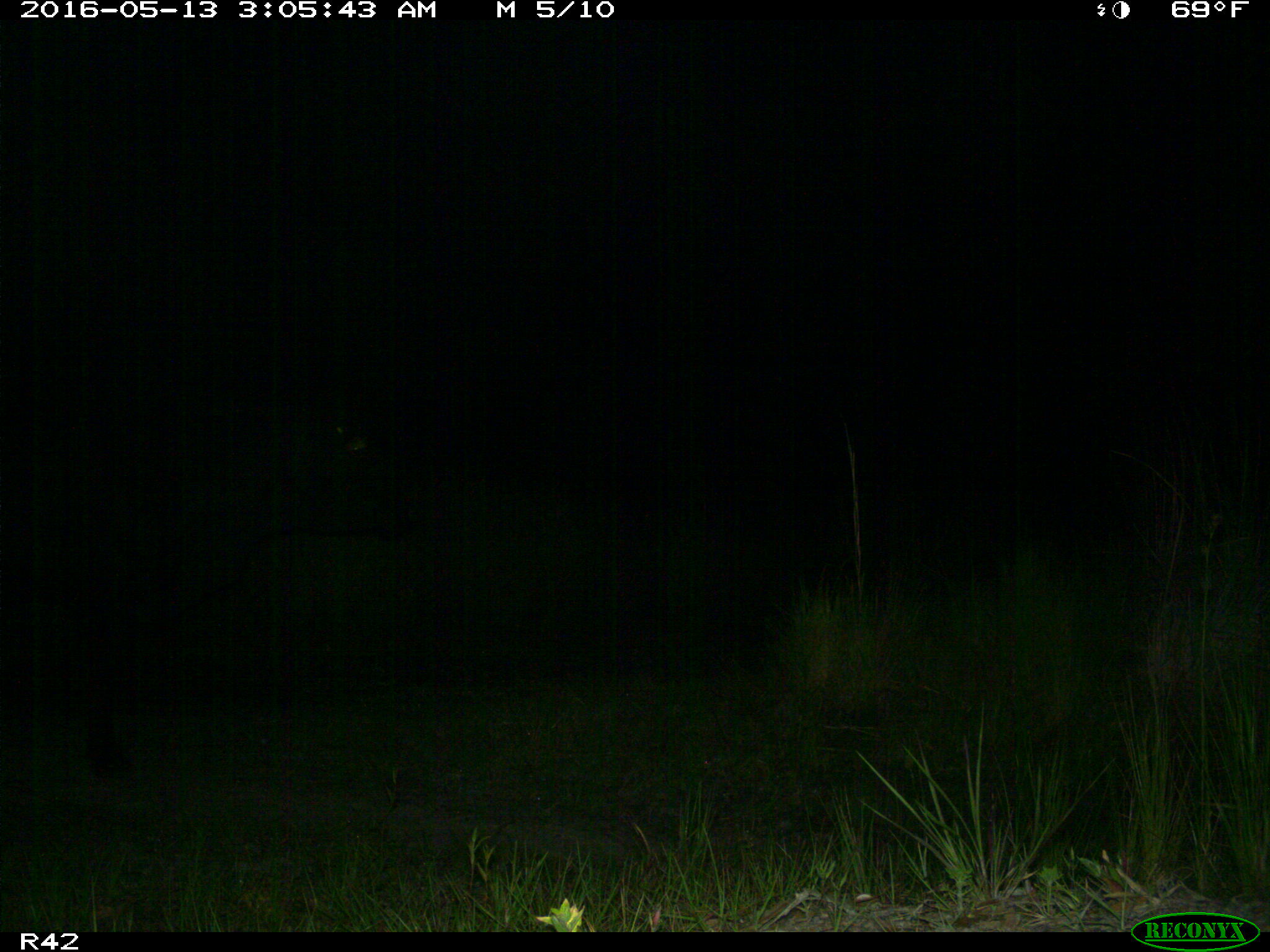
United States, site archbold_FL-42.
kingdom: Animalia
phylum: Chordata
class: Mammalia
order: Artiodactyla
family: Bovidae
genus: Bos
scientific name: Bos taurus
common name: domestic cow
Bos taurus (domestic cow).